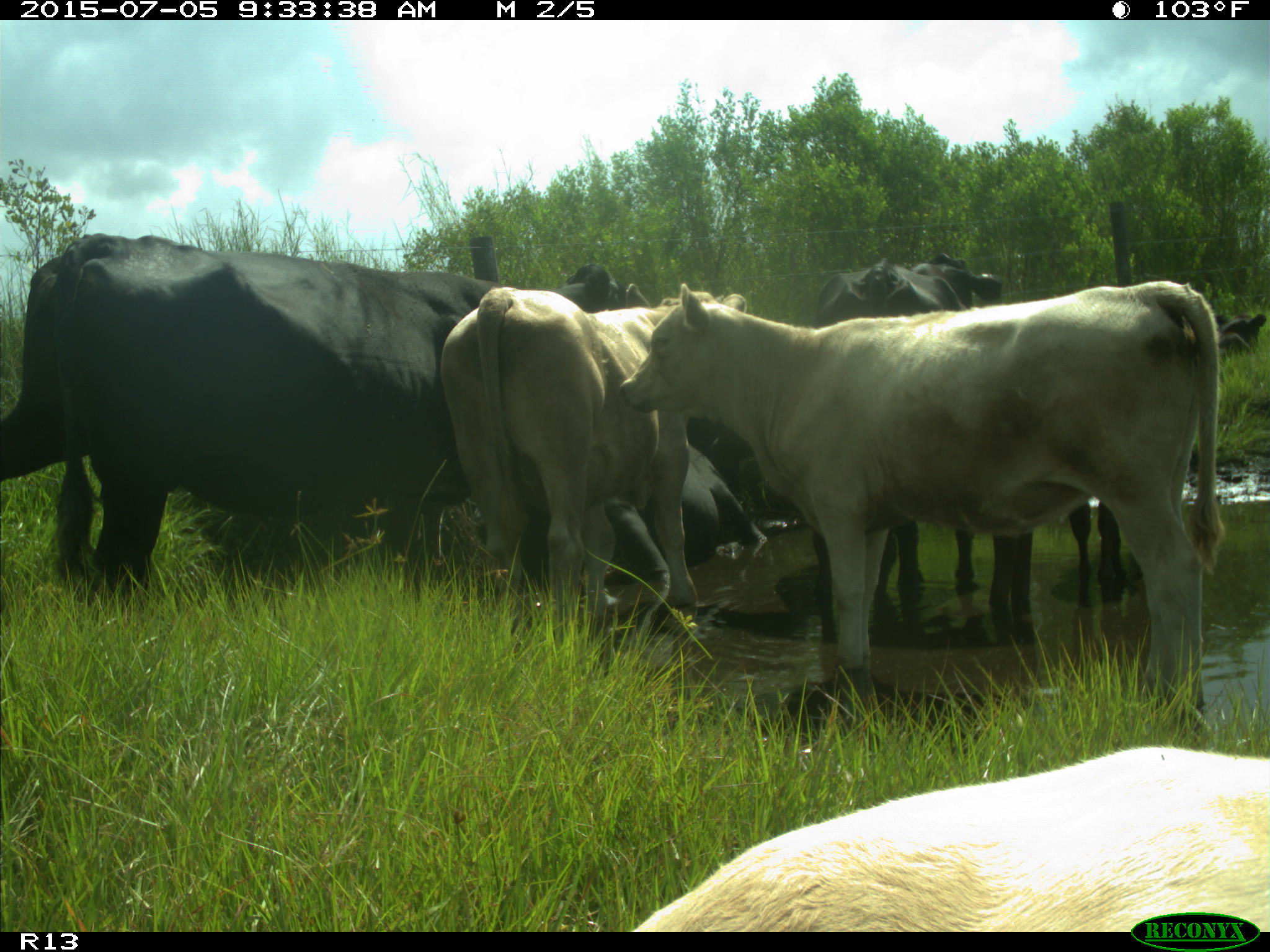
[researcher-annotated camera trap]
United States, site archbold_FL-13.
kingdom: Animalia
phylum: Chordata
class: Mammalia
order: Artiodactyla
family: Bovidae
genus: Bos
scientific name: Bos taurus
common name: domestic cow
Bos taurus (domestic cow).